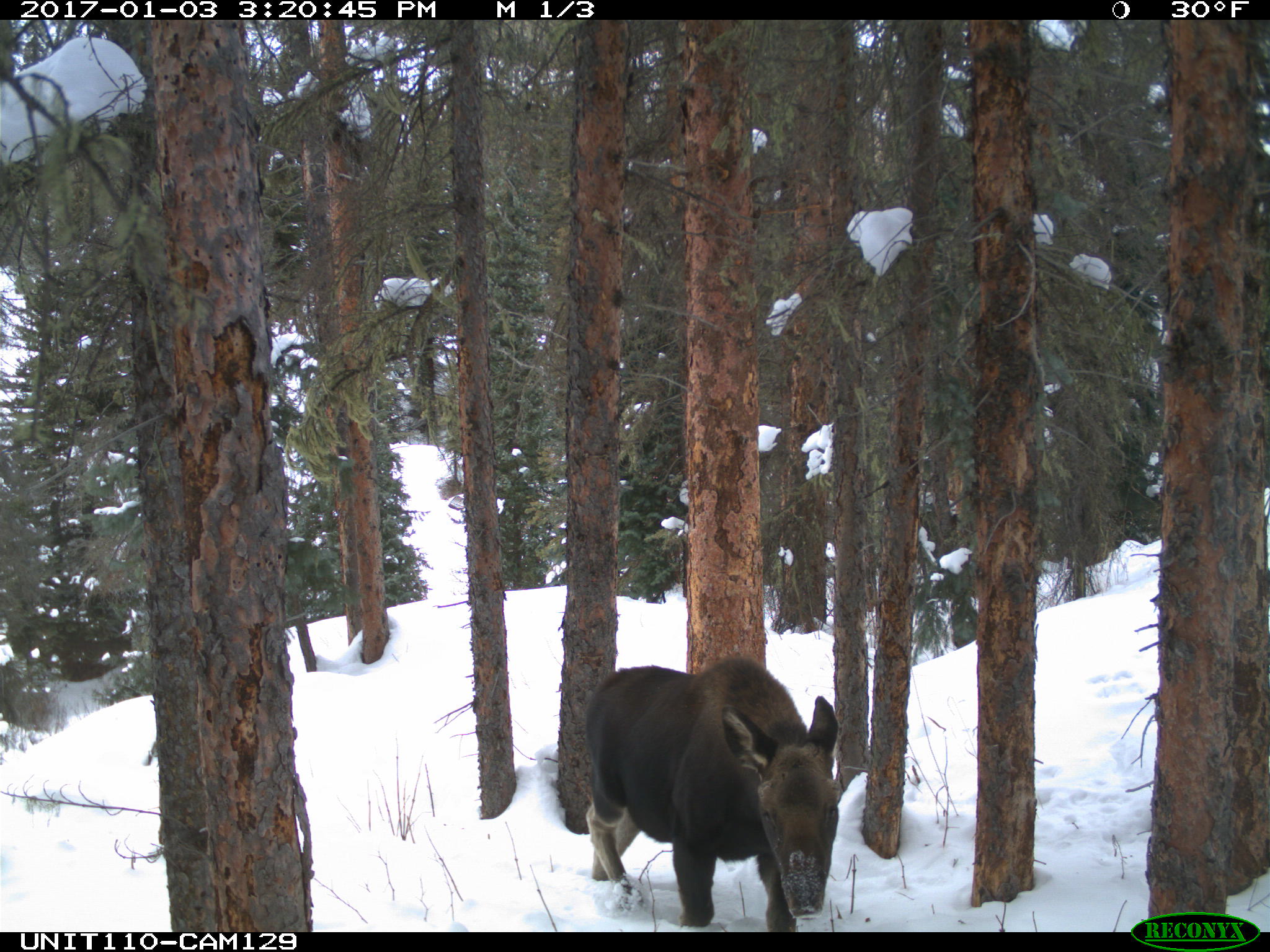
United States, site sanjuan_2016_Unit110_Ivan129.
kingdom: Animalia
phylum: Chordata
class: Mammalia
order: Artiodactyla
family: Cervidae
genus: Alces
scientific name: Alces alces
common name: moose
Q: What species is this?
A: Alces alces (moose).